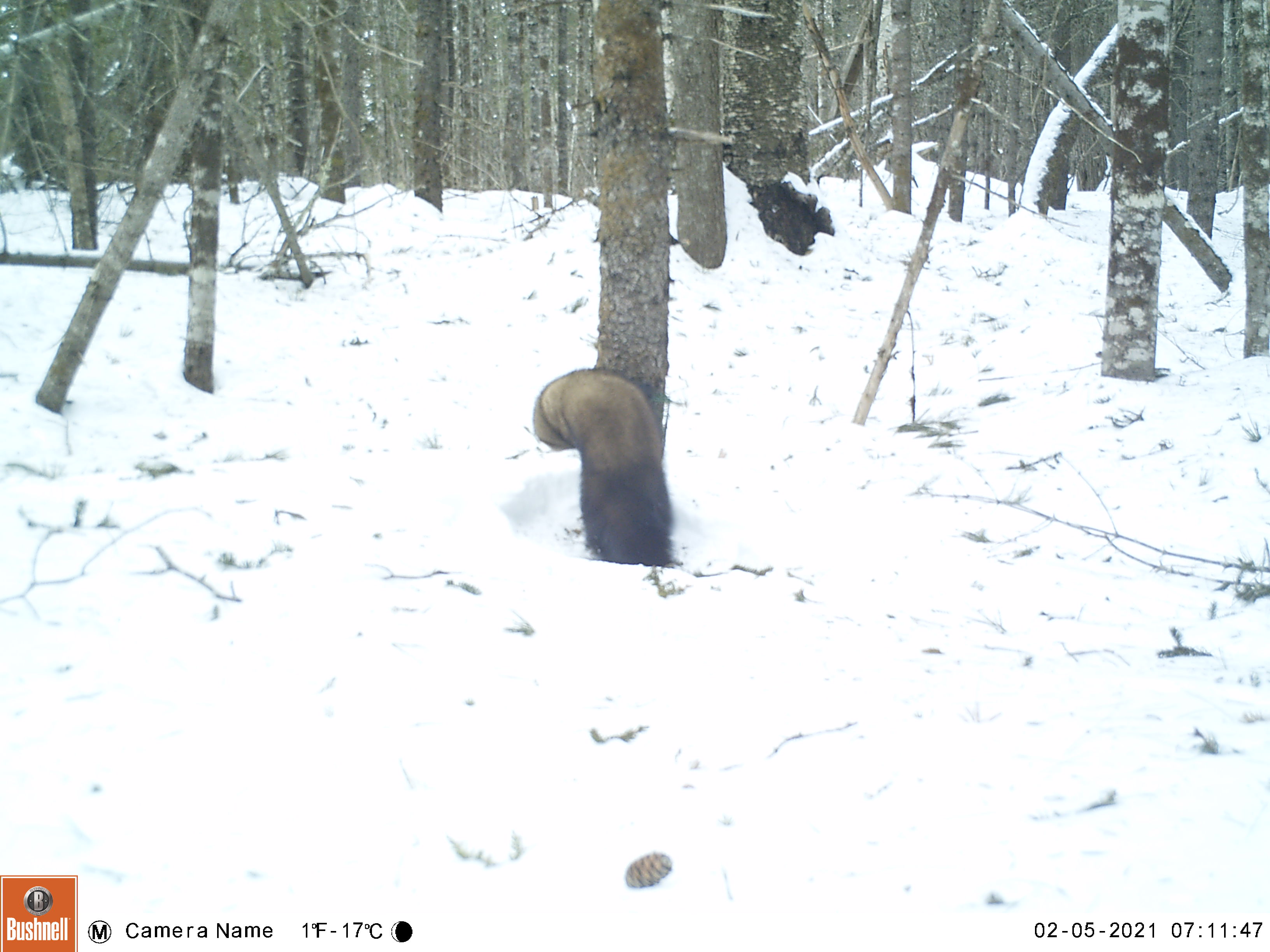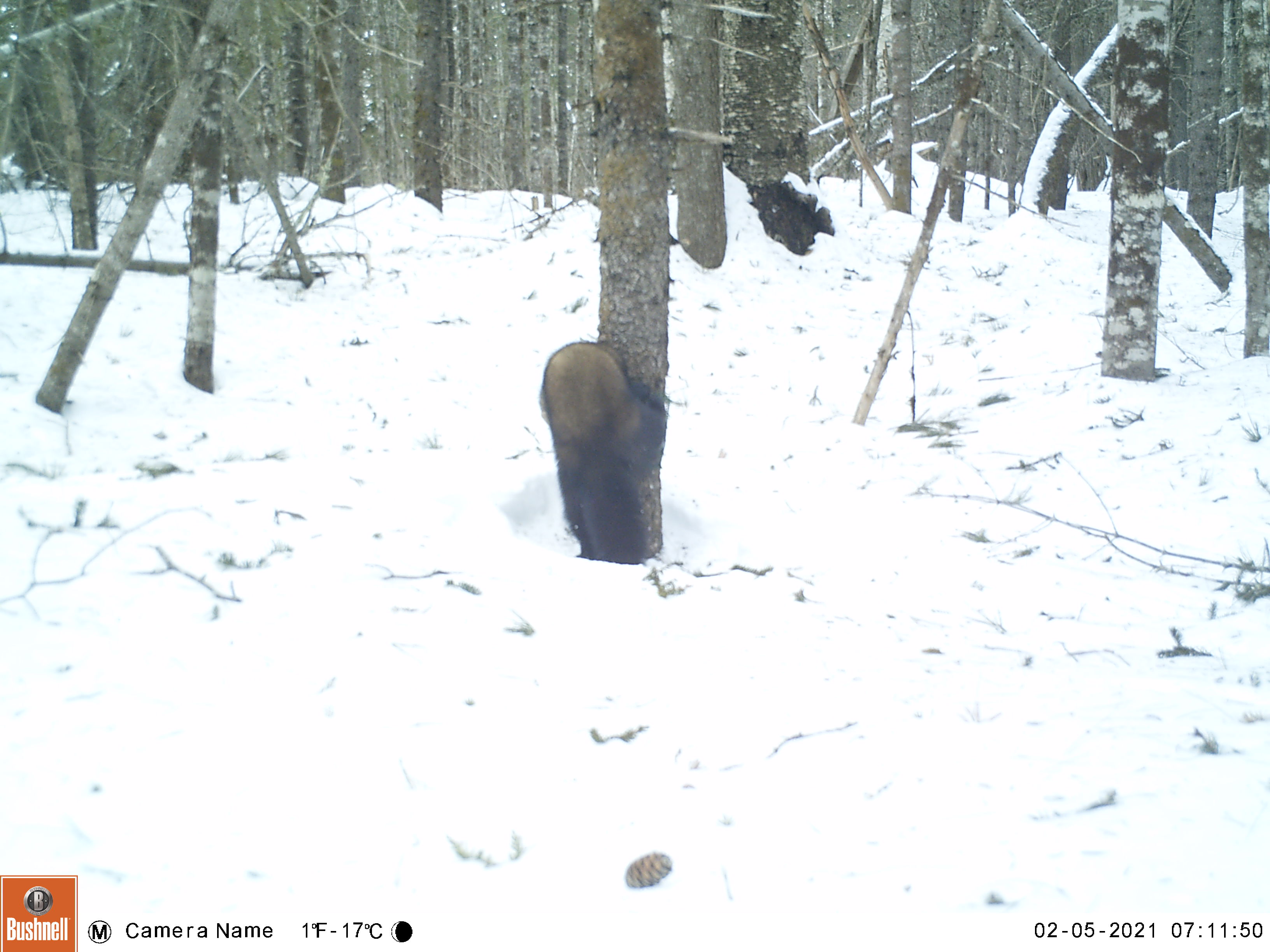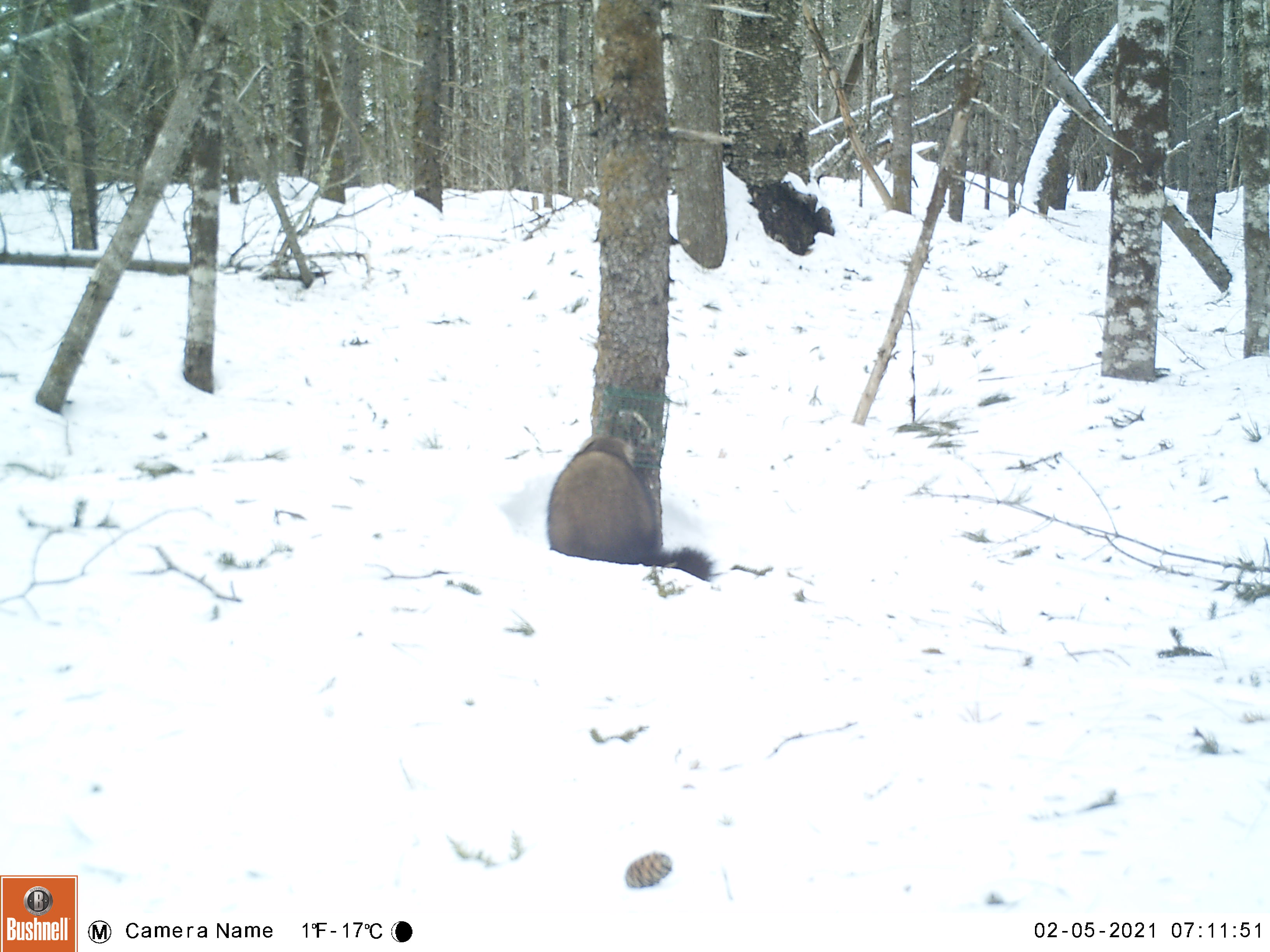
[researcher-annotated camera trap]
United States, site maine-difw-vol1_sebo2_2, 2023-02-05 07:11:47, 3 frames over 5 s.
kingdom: Animalia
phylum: Chordata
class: Mammalia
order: Carnivora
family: Mustelidae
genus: Pekania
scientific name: Pekania pennanti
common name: fisher